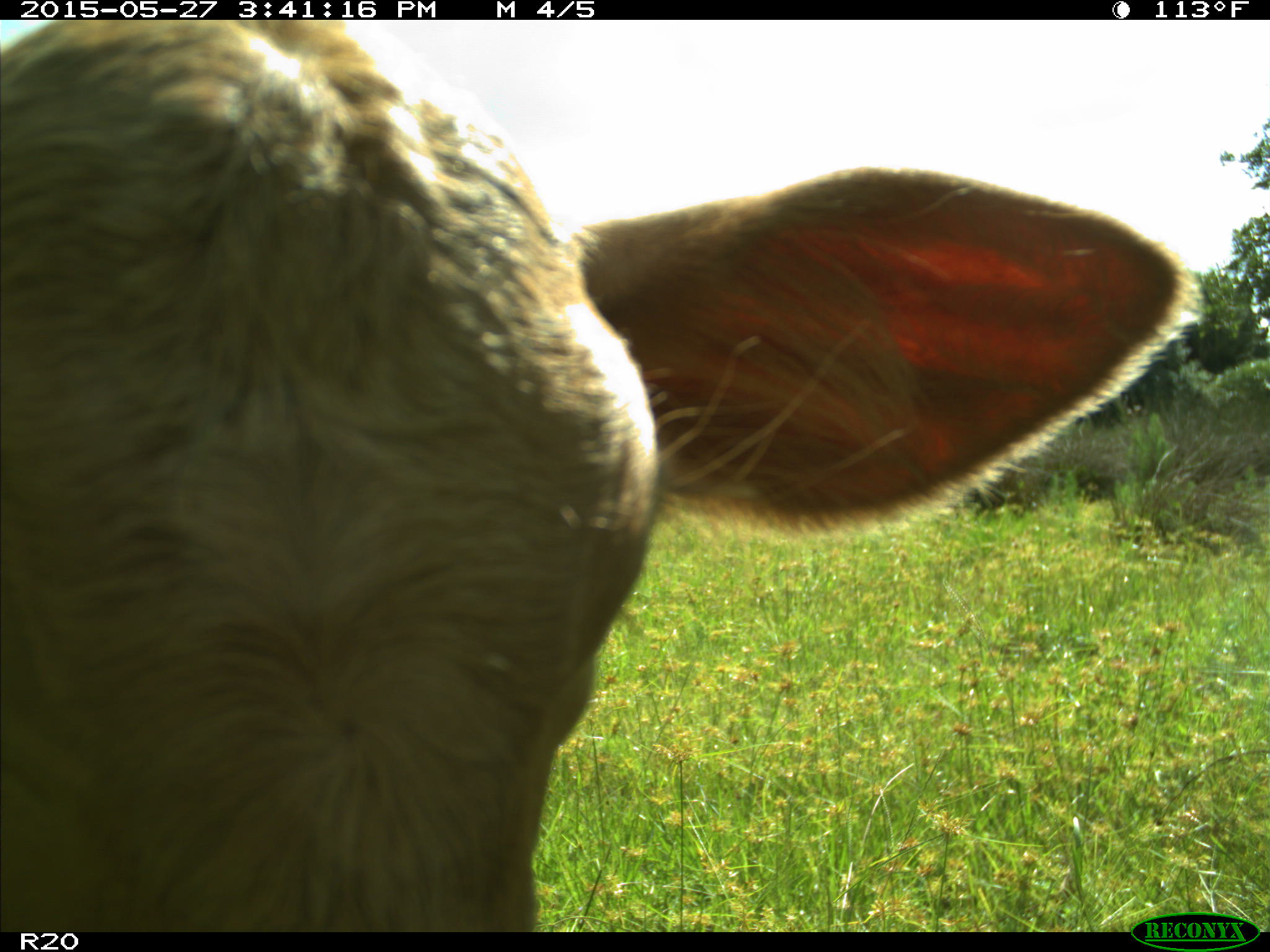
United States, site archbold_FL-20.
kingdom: Animalia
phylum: Chordata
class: Mammalia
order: Artiodactyla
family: Bovidae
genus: Bos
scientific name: Bos taurus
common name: domestic cow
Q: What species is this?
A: Bos taurus (domestic cow).